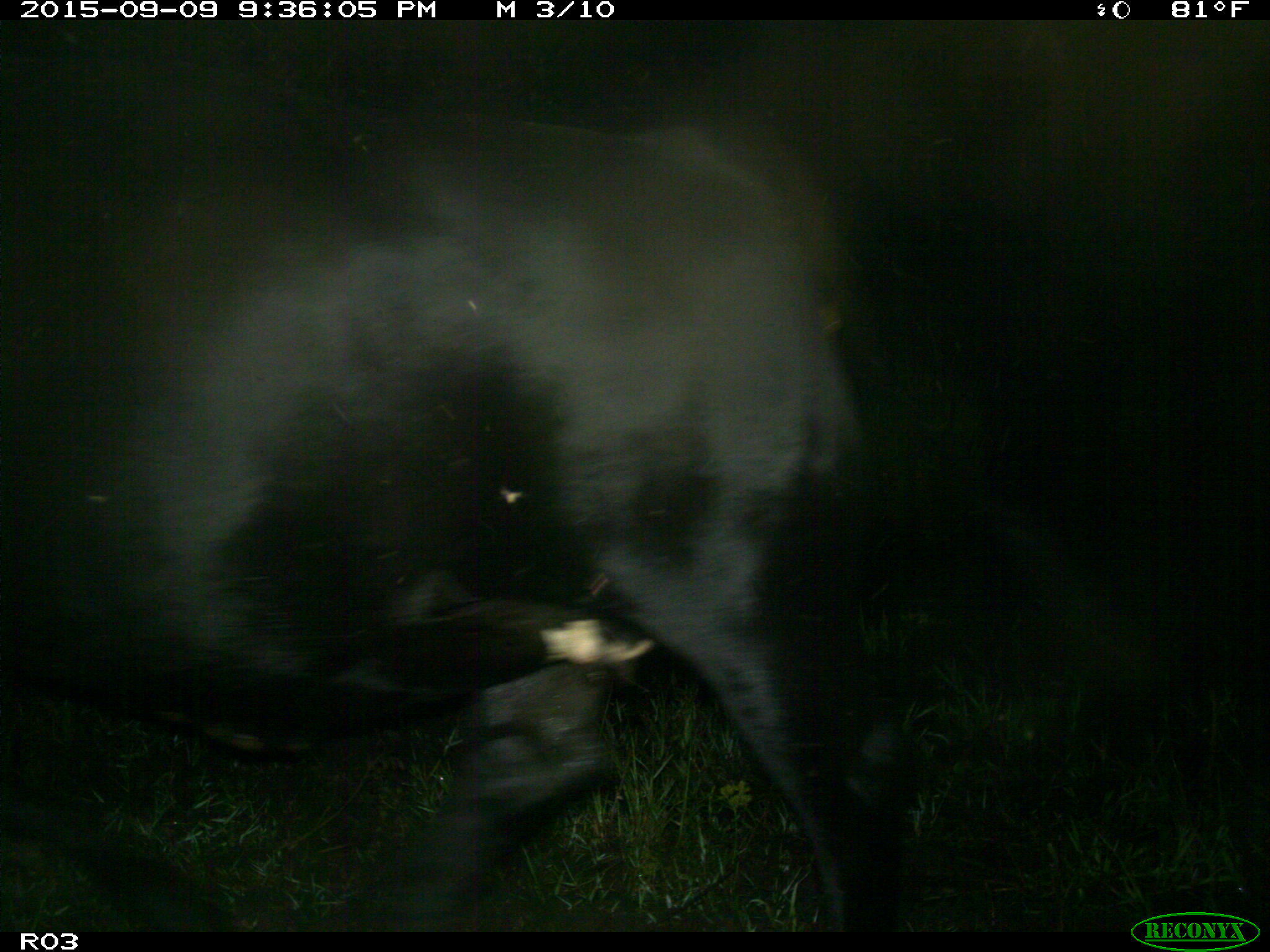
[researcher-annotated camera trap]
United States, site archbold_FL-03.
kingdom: Animalia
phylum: Chordata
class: Mammalia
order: Artiodactyla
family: Bovidae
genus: Bos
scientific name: Bos taurus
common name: domestic cow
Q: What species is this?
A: Bos taurus (domestic cow).